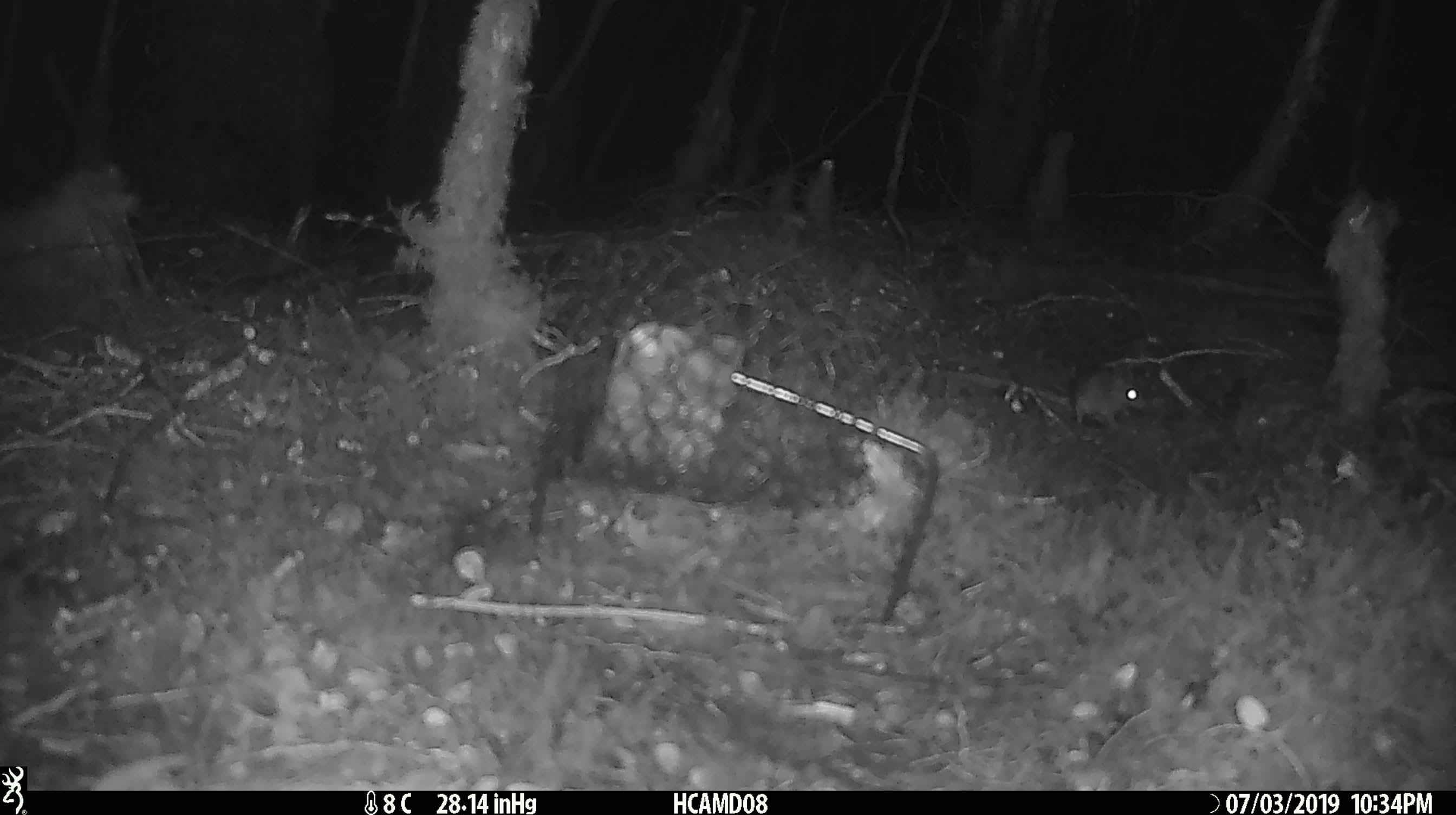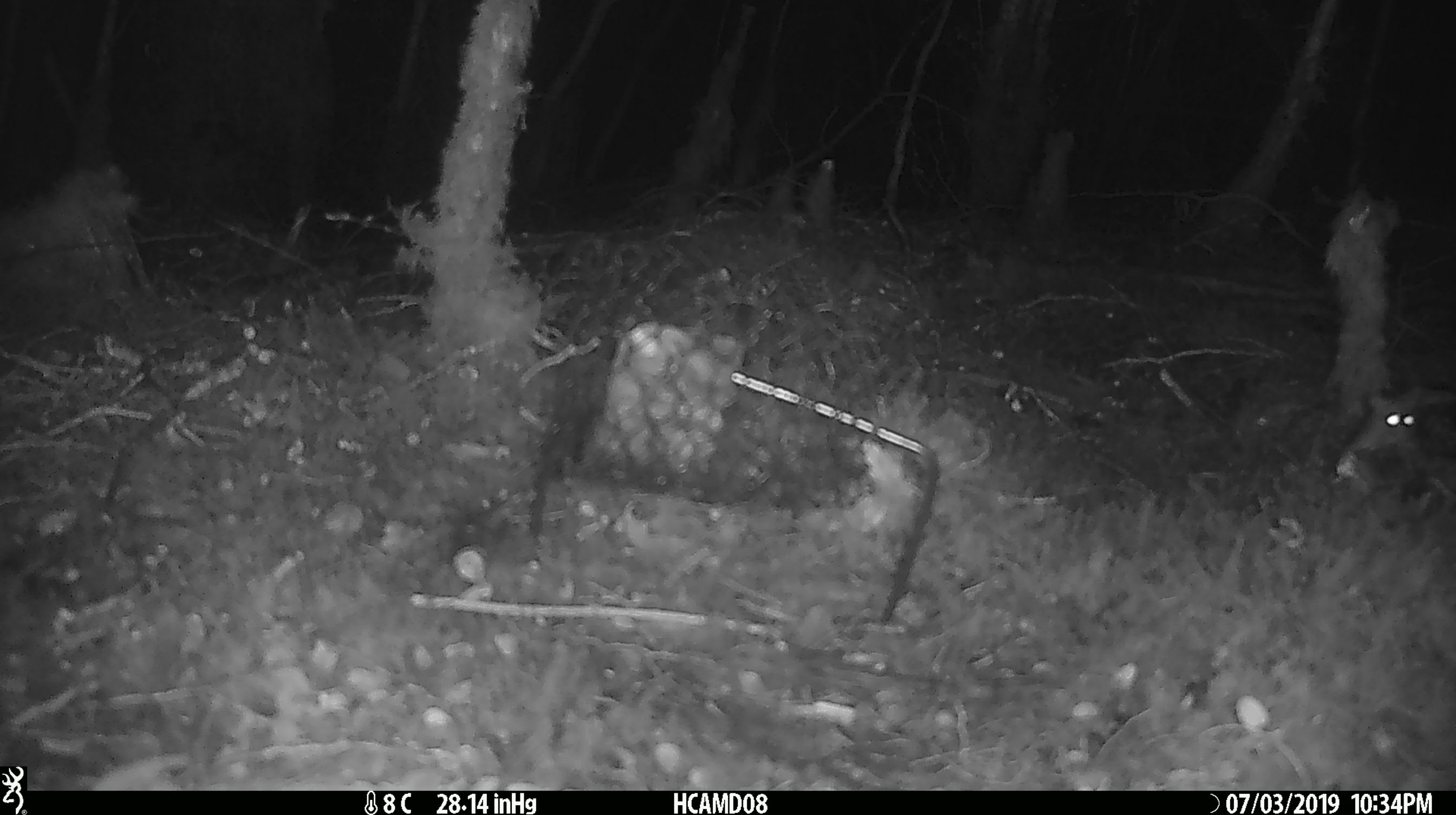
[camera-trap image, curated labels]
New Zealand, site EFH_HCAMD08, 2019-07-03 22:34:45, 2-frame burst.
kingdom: Animalia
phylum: Chordata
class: Mammalia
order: Rodentia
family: Muridae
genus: Mus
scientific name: Mus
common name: mouse